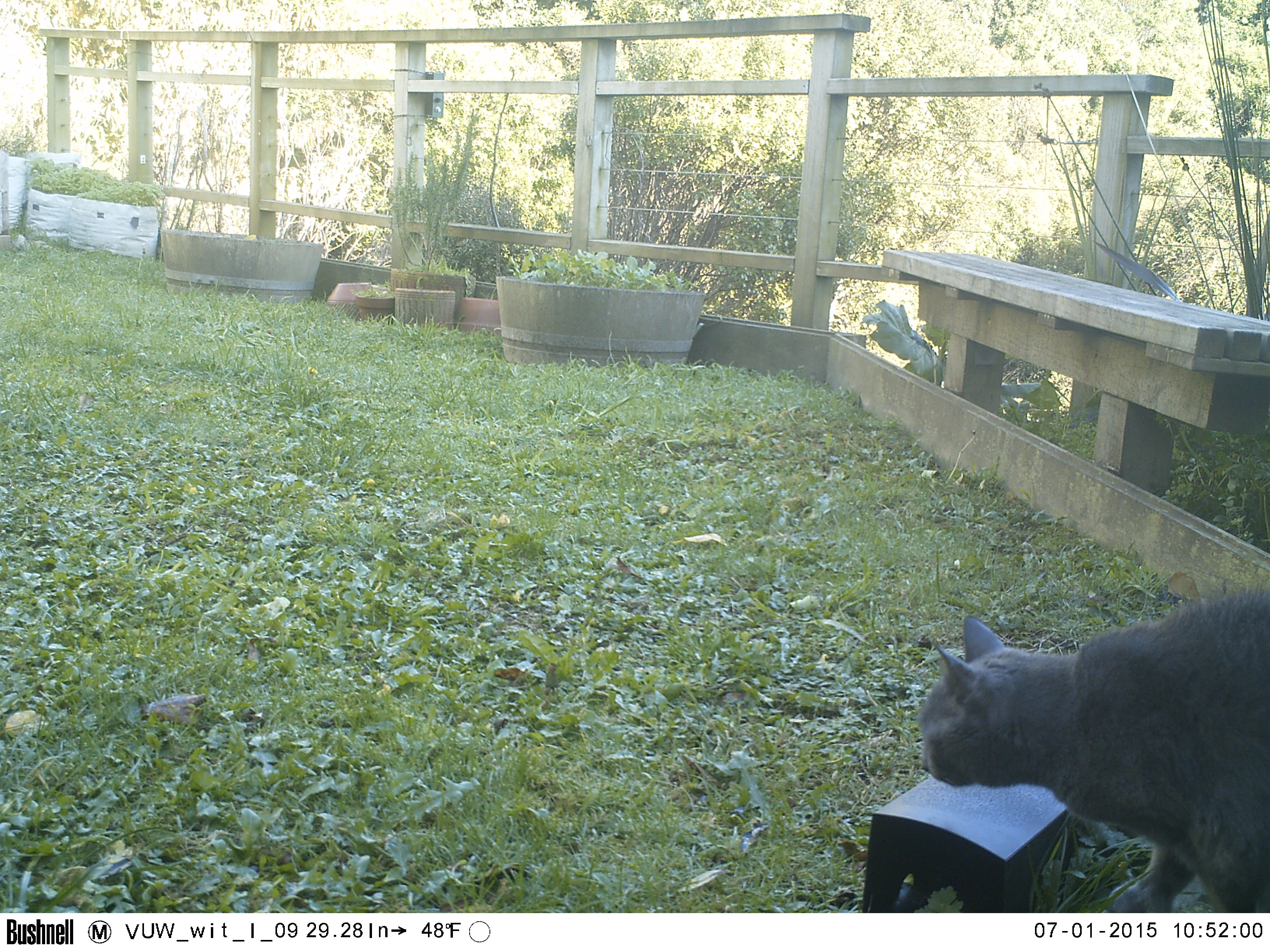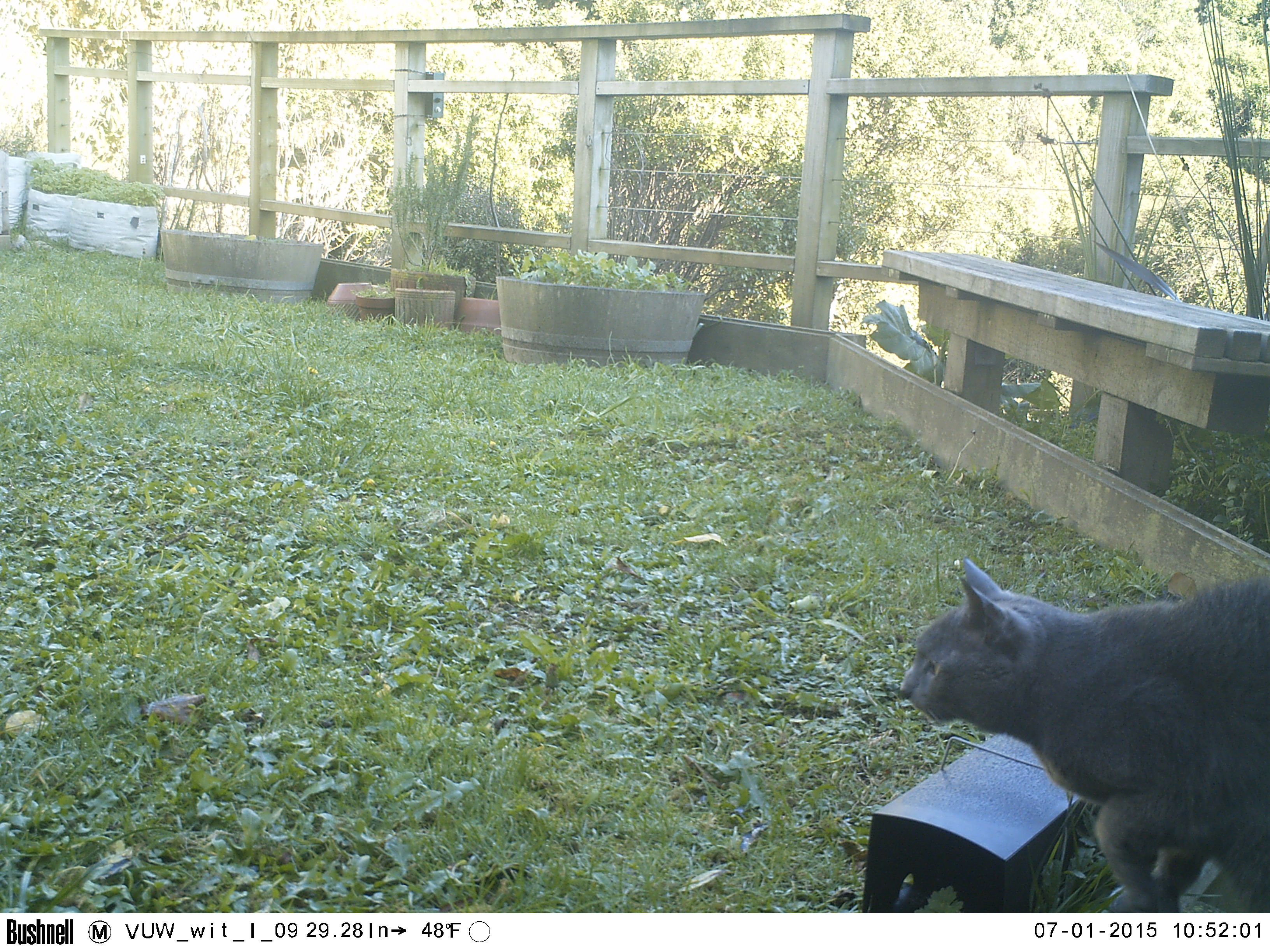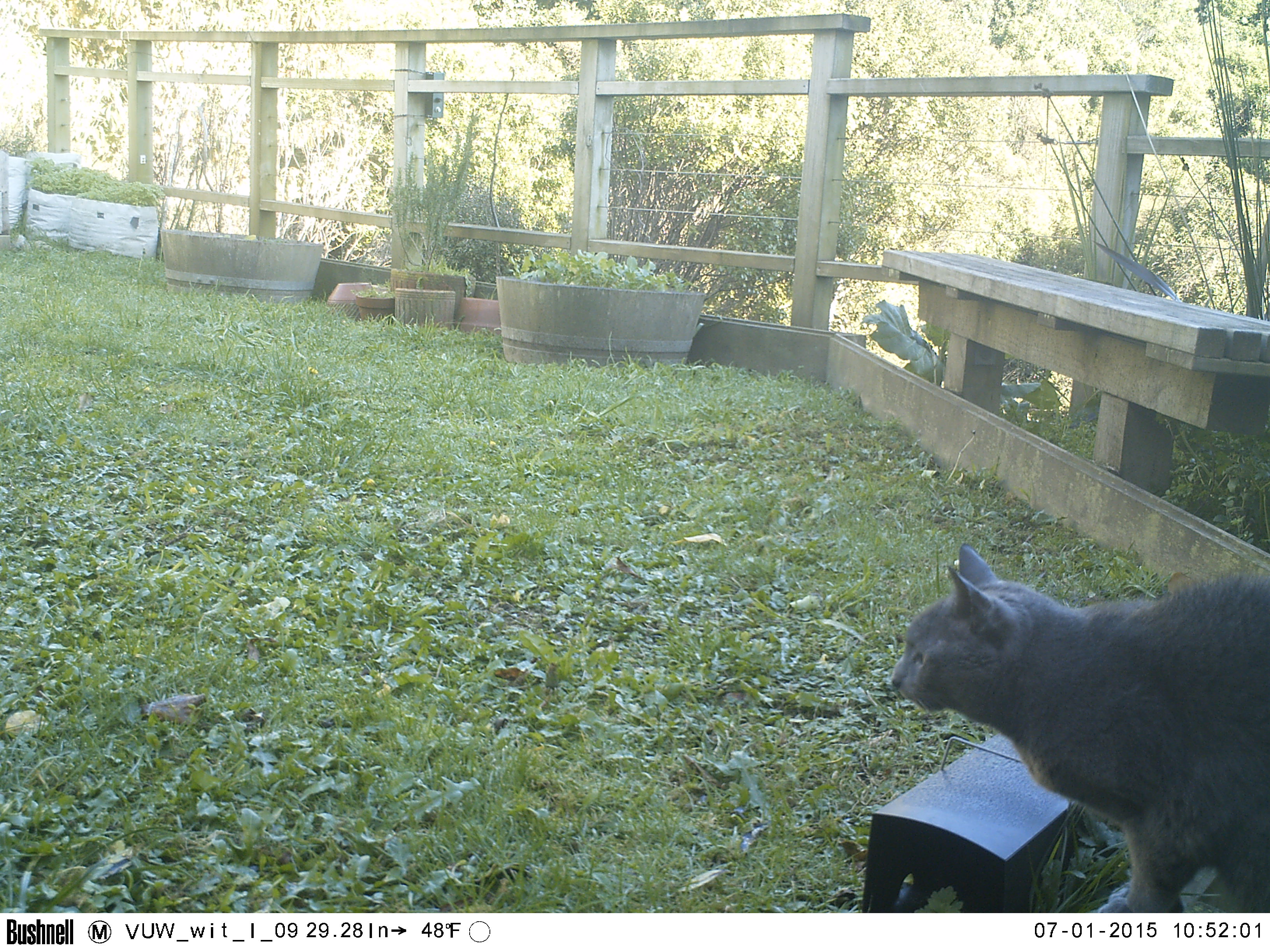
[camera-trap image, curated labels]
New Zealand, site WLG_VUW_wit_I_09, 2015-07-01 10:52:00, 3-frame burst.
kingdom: Animalia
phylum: Chordata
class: Mammalia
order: Carnivora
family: Felidae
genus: Felis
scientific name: Felis catus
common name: domestic cat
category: cat